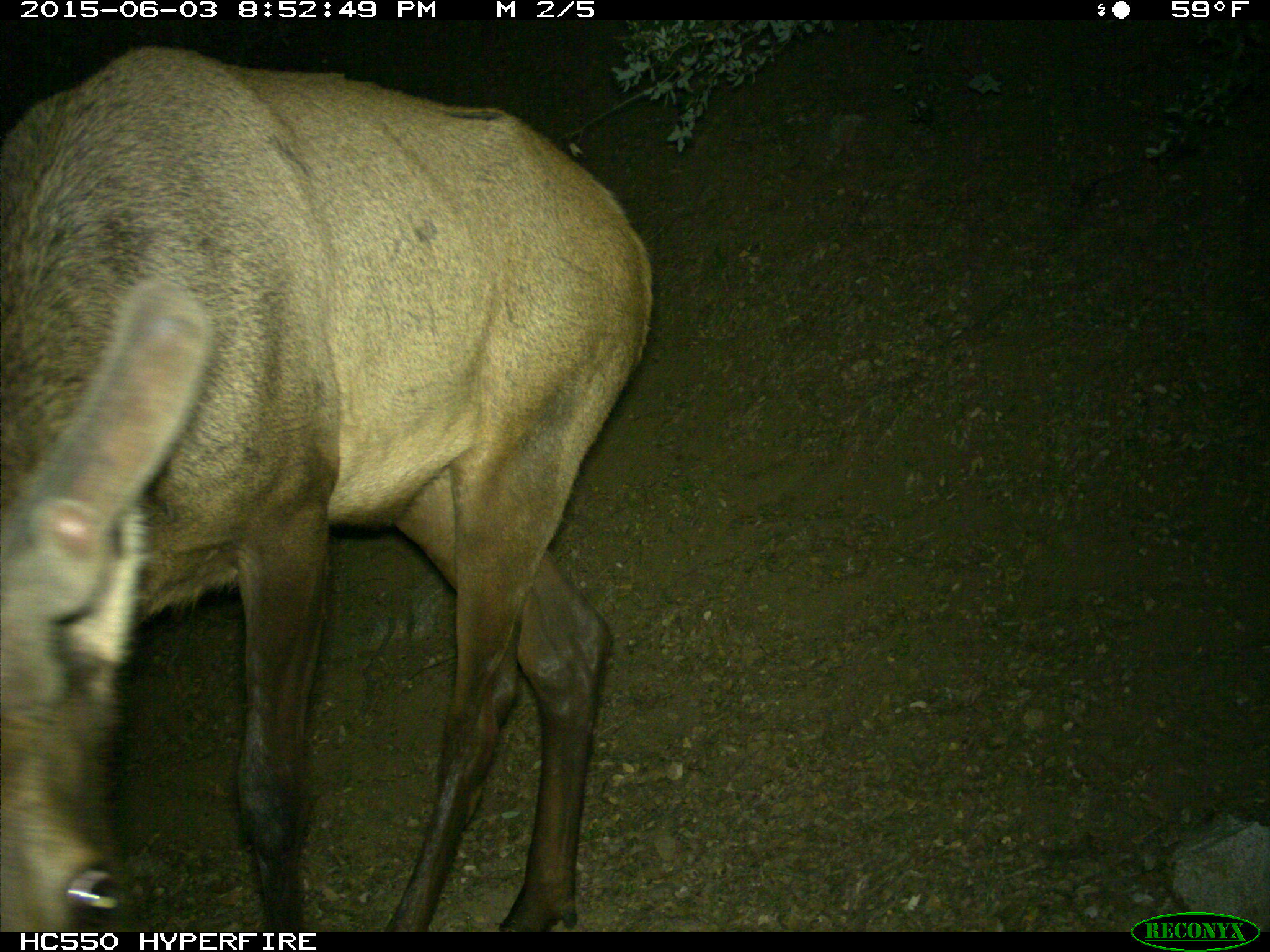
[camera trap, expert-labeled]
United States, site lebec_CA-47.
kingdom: Animalia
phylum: Chordata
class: Mammalia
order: Artiodactyla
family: Cervidae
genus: Cervus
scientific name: Cervus canadensis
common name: elk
Cervus canadensis (elk).